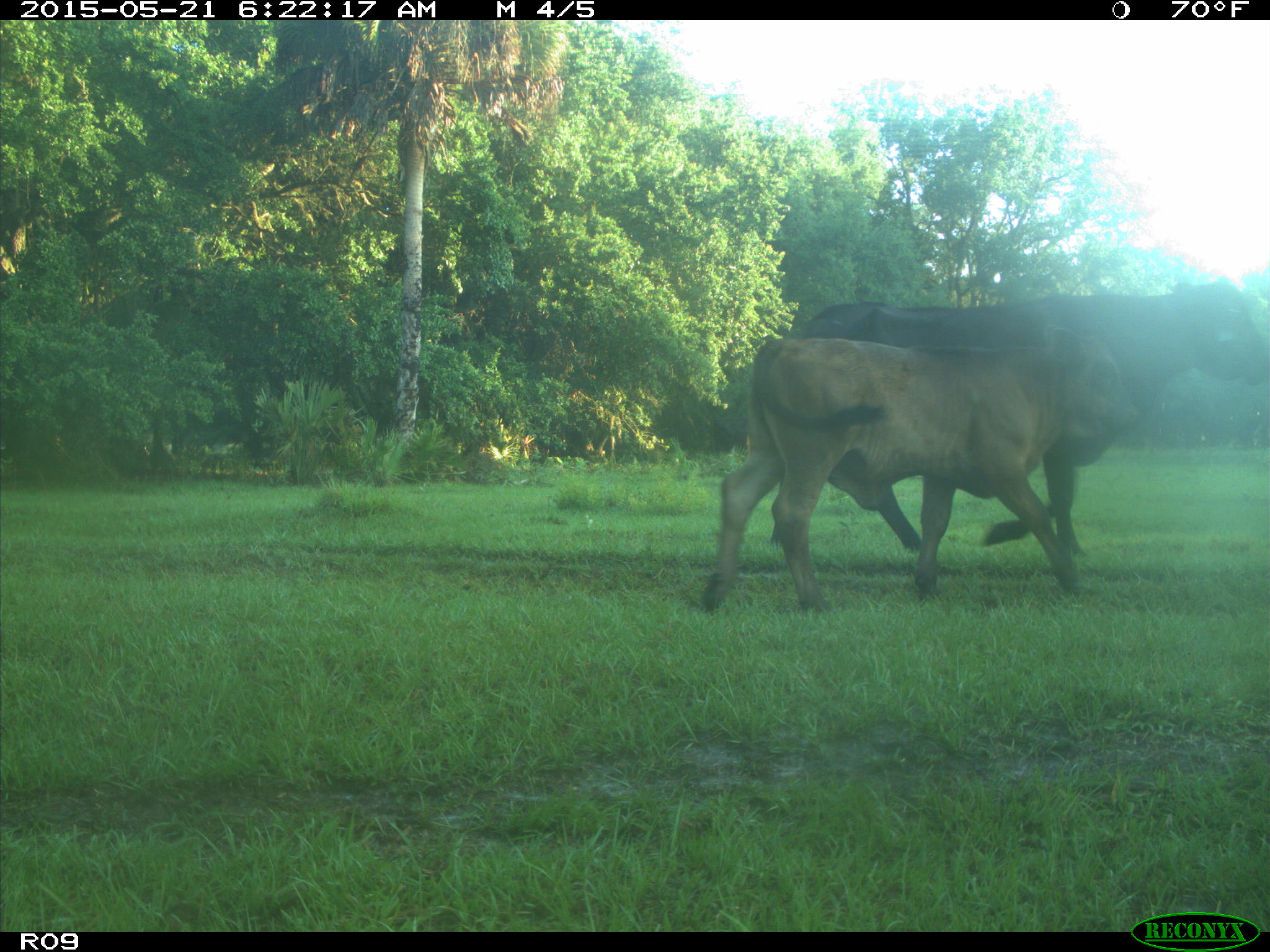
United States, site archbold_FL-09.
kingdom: Animalia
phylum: Chordata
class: Mammalia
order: Artiodactyla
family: Bovidae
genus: Bos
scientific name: Bos taurus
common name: domestic cow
Bos taurus (domestic cow).